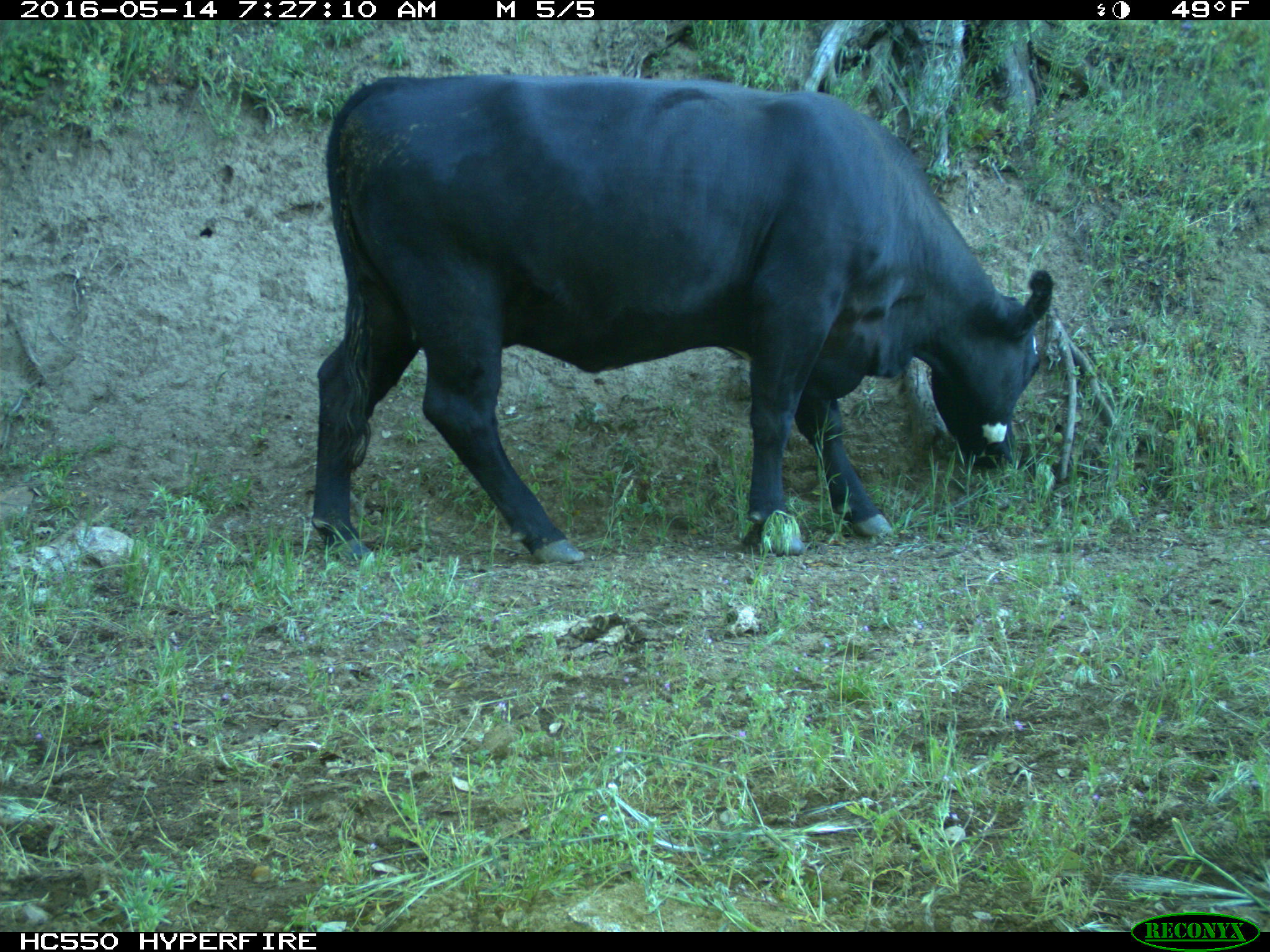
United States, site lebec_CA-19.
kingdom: Animalia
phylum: Chordata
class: Mammalia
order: Artiodactyla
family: Bovidae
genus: Bos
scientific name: Bos taurus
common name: domestic cow